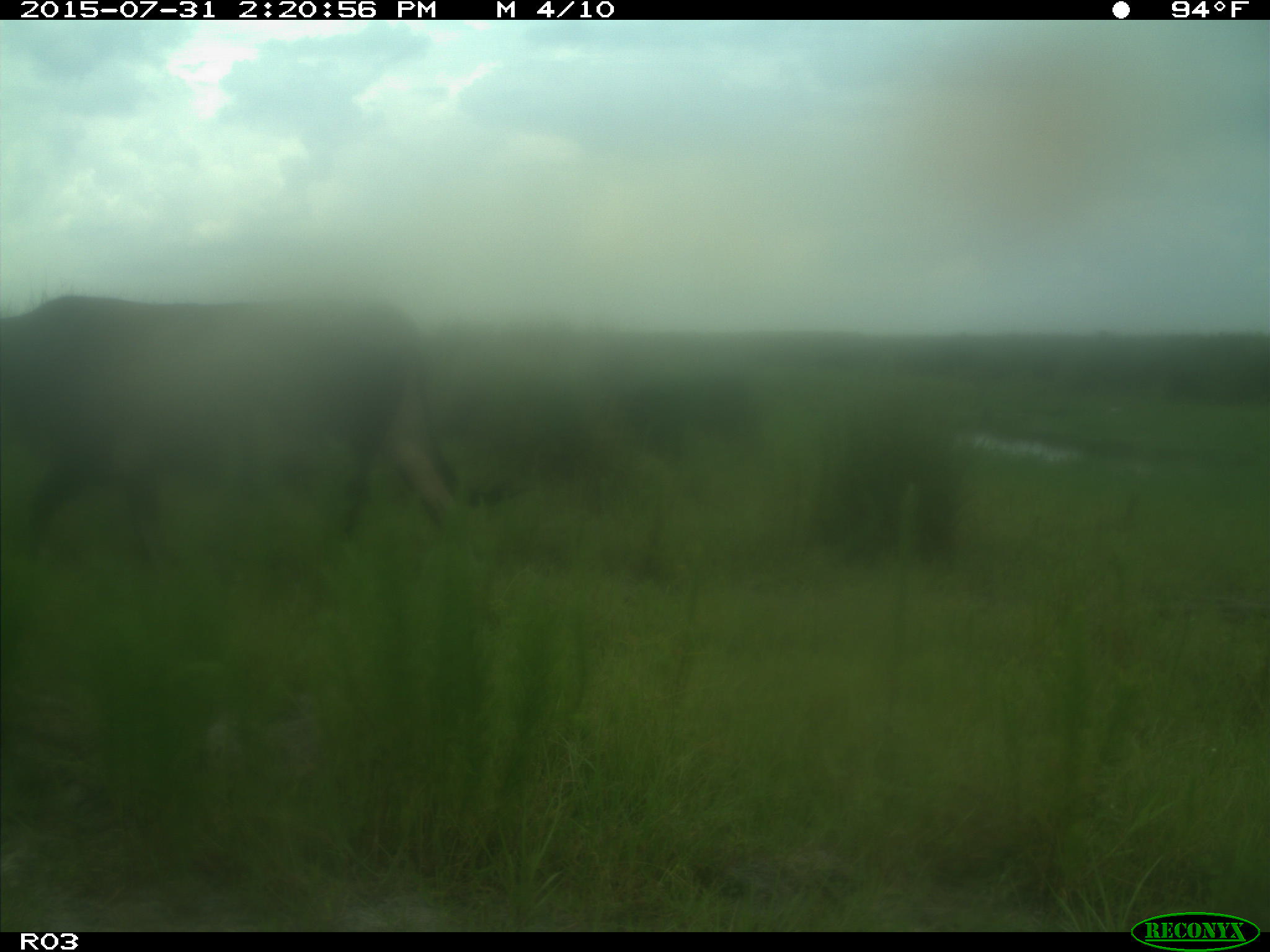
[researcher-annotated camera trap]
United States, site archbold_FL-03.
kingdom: Animalia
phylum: Chordata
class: Mammalia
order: Artiodactyla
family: Bovidae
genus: Bos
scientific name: Bos taurus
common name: domestic cow